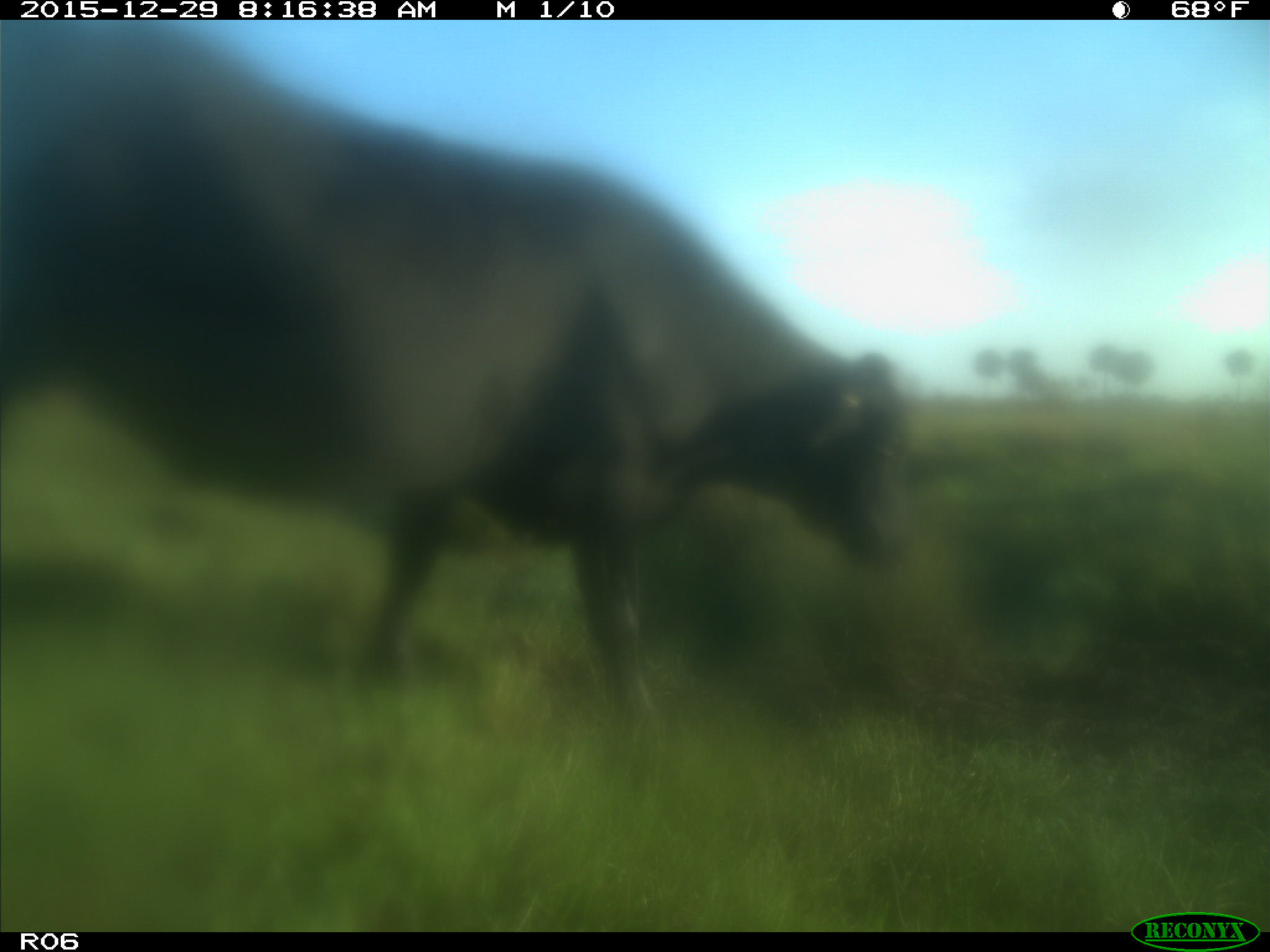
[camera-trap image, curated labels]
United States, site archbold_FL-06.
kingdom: Animalia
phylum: Chordata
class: Mammalia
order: Artiodactyla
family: Bovidae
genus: Bos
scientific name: Bos taurus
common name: domestic cow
Bos taurus (domestic cow).